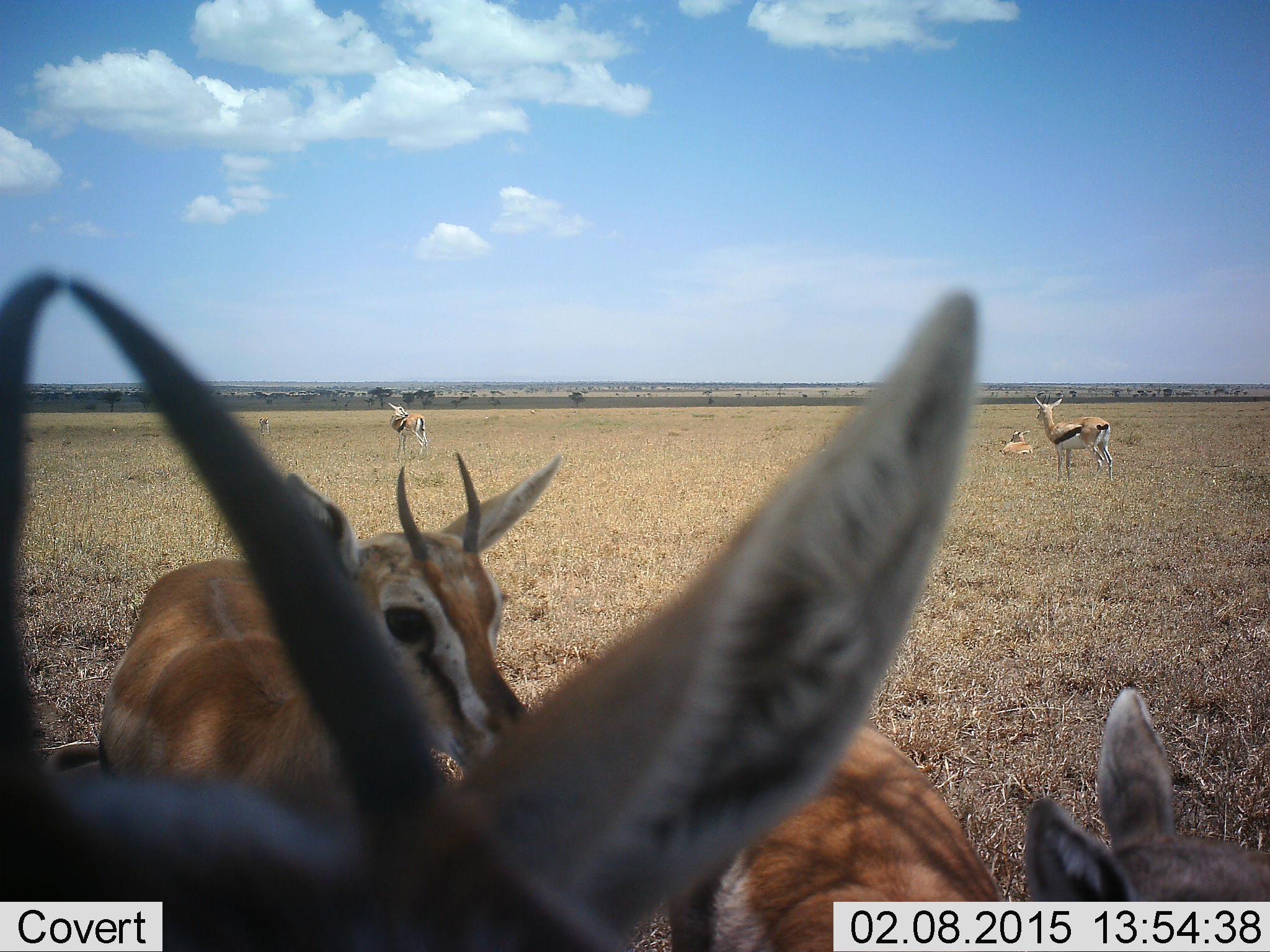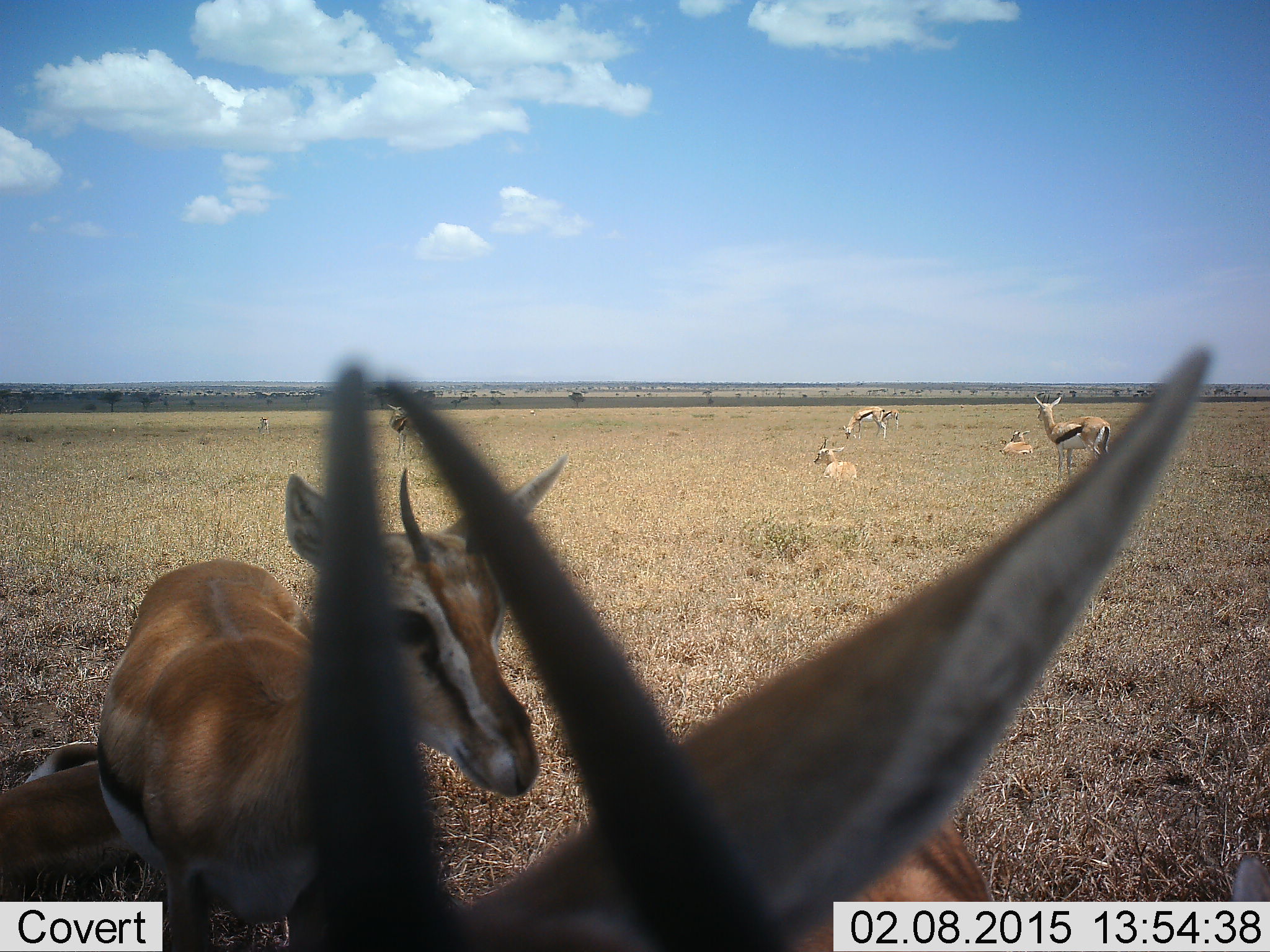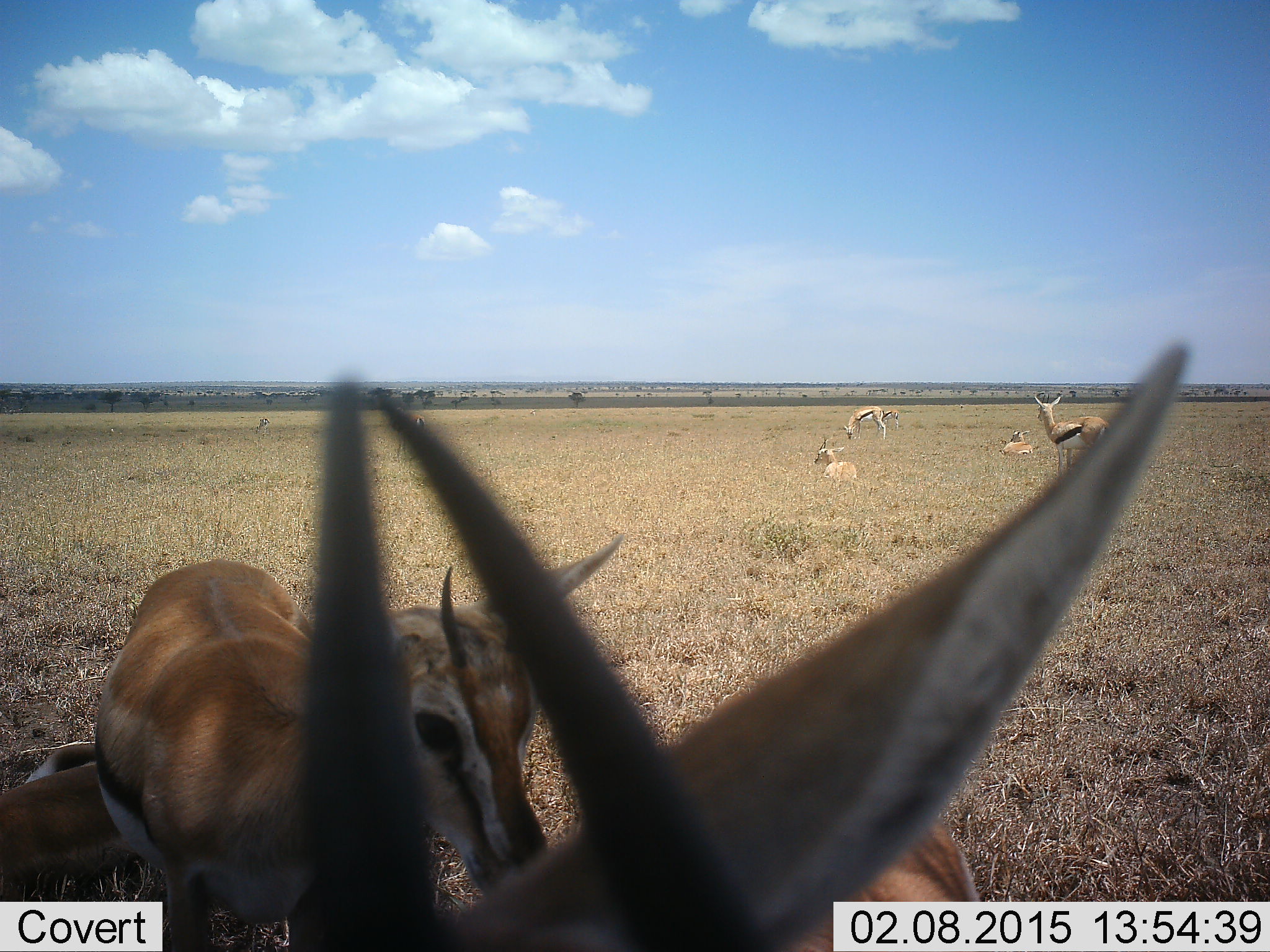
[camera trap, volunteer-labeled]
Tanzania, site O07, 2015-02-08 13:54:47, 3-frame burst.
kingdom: Animalia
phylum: Chordata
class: Mammalia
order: Artiodactyla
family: Bovidae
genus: Eudorcas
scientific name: Eudorcas thomsonii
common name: thomson's gazelle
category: gazellethomsons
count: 7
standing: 80%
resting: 60%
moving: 20%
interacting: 0%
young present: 10%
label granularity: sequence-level